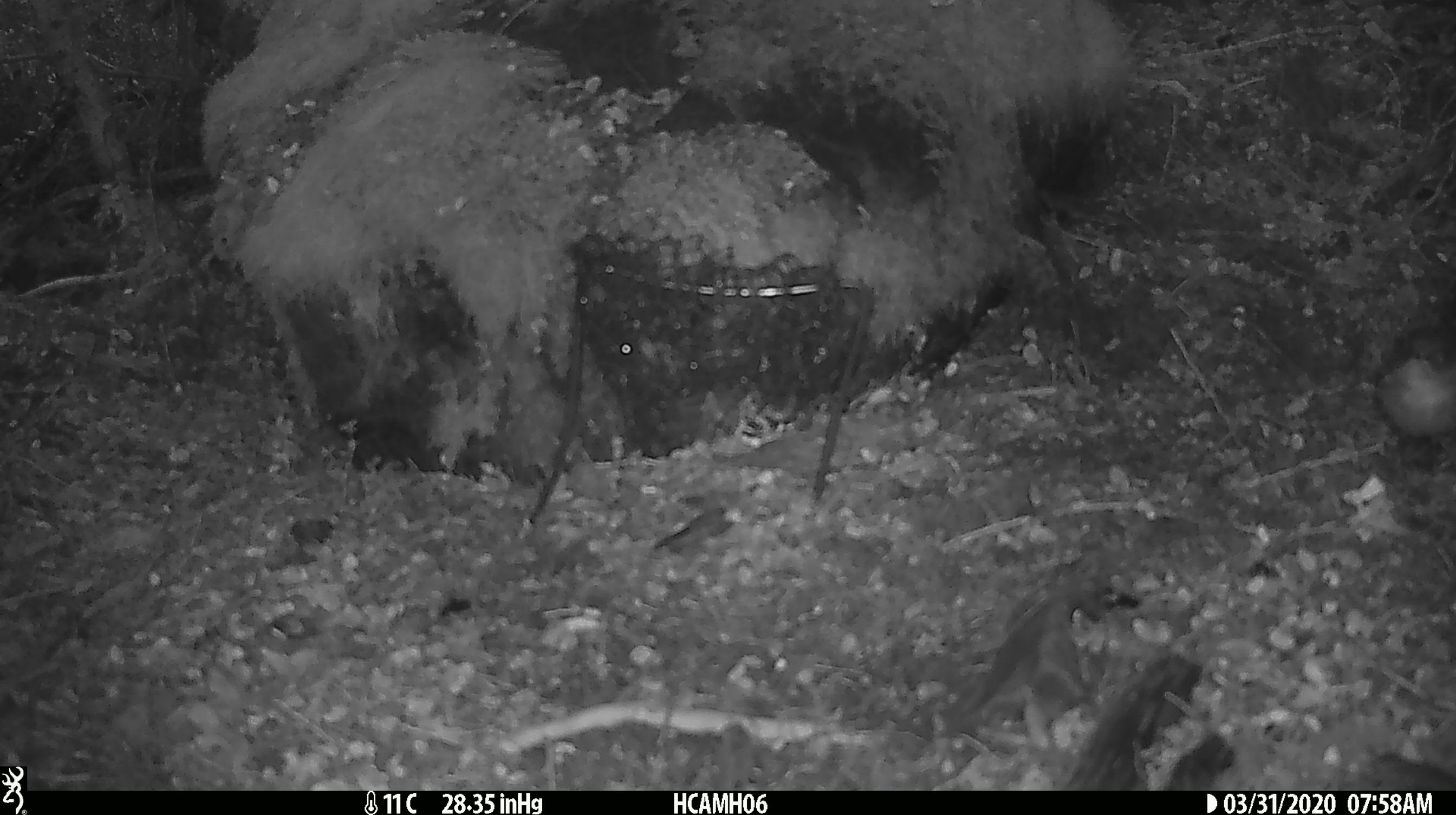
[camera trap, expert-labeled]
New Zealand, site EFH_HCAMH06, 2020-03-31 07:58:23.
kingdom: Animalia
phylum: Chordata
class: Aves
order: Passeriformes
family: Petroicidae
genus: Petroica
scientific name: Petroica macrocephala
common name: tomtit